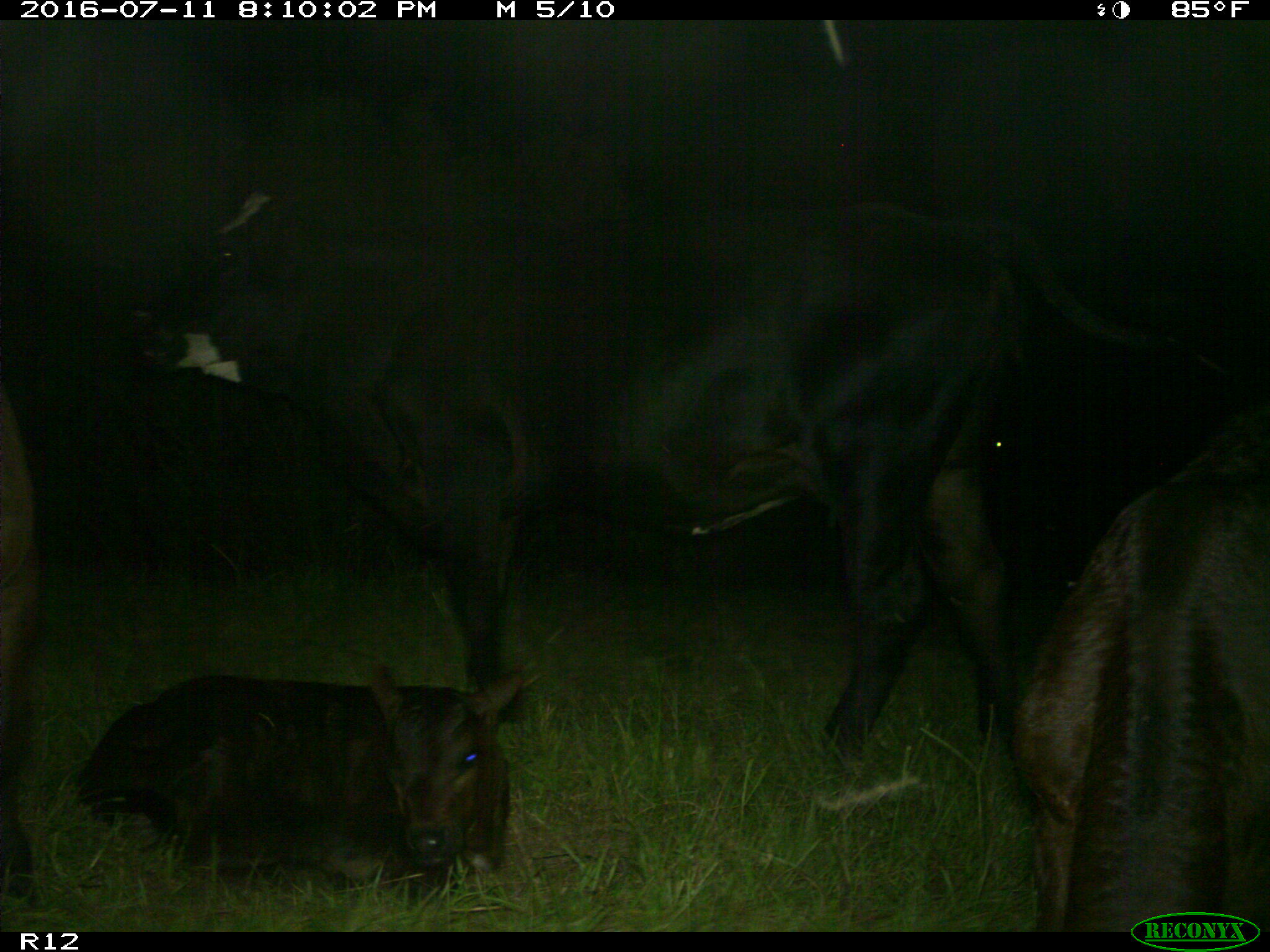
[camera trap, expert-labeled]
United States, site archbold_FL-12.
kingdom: Animalia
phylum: Chordata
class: Mammalia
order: Artiodactyla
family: Bovidae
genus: Bos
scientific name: Bos taurus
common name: domestic cow